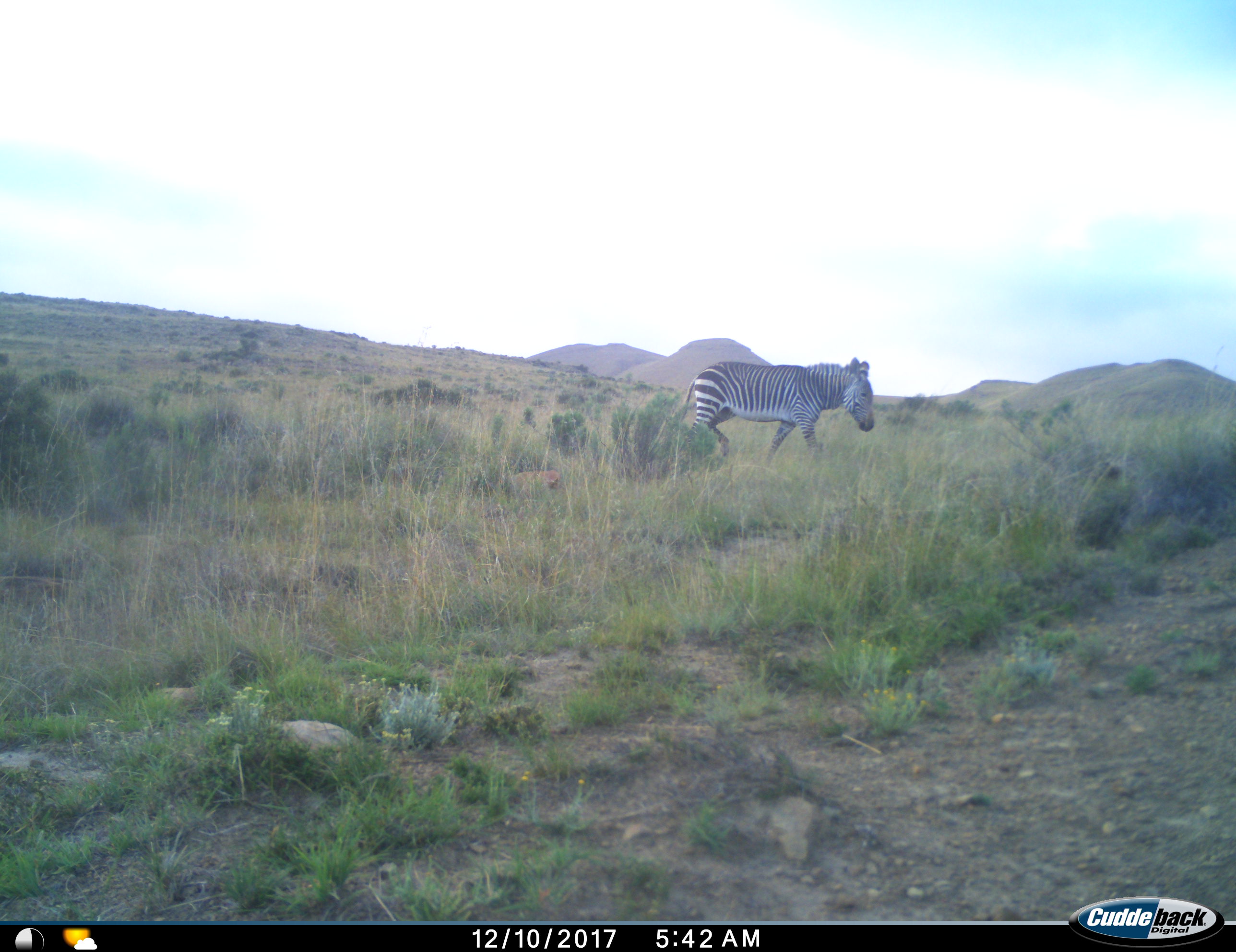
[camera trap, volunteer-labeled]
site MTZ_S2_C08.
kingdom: Animalia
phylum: Chordata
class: Mammalia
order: Perissodactyla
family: Equidae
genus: Equus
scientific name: Equus zebra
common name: mountain zebra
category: zebramountain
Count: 1.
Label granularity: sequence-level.